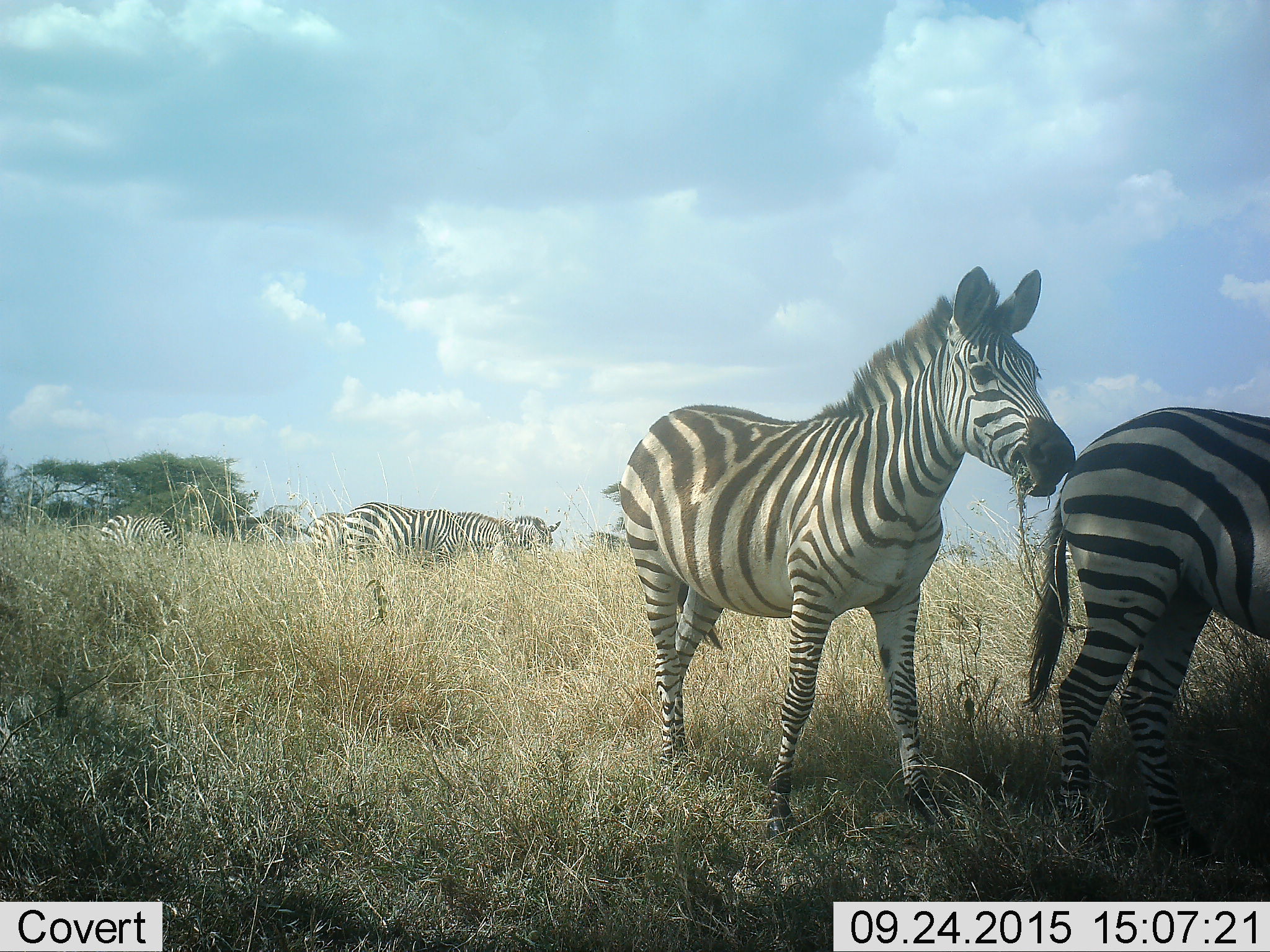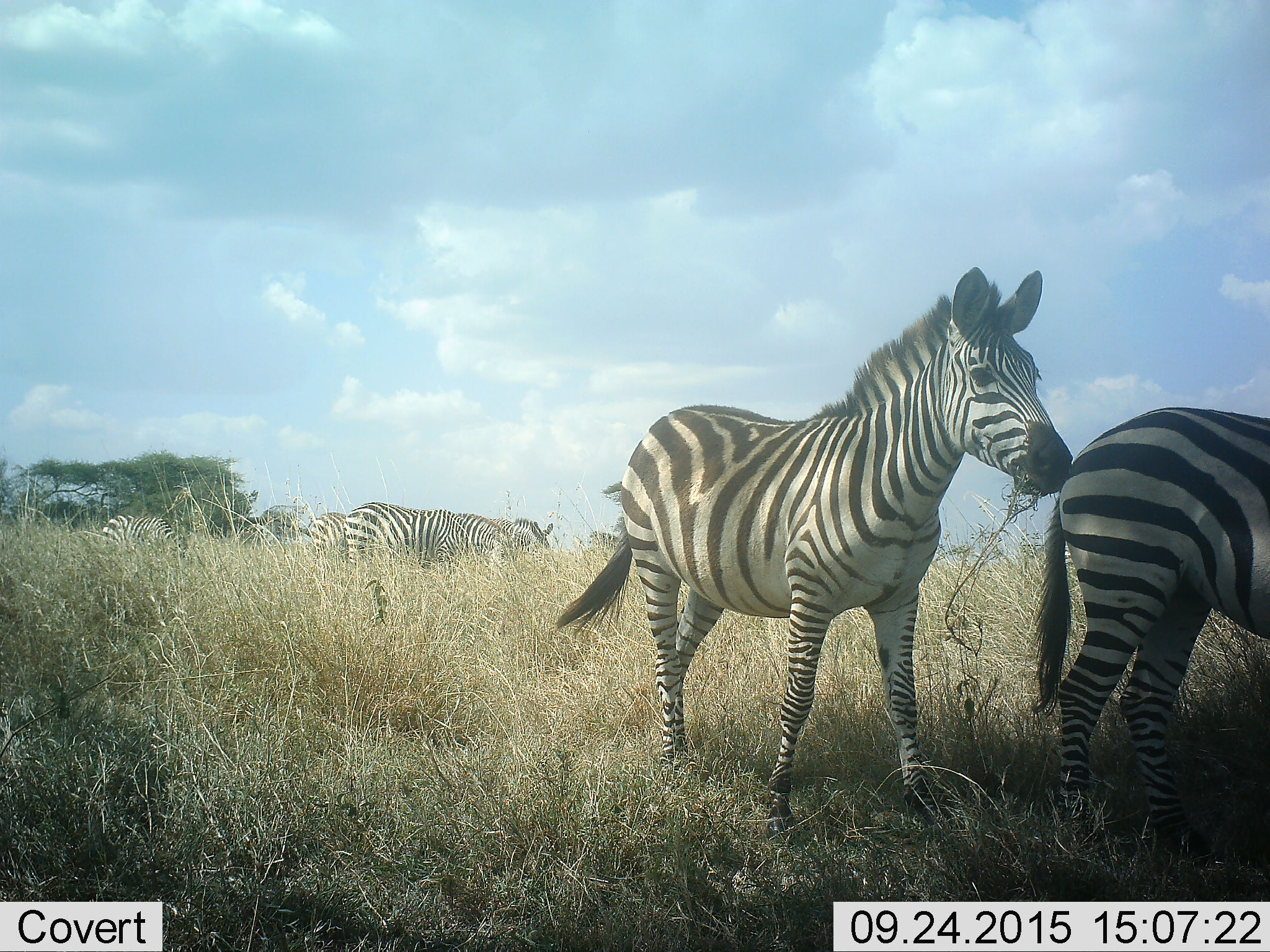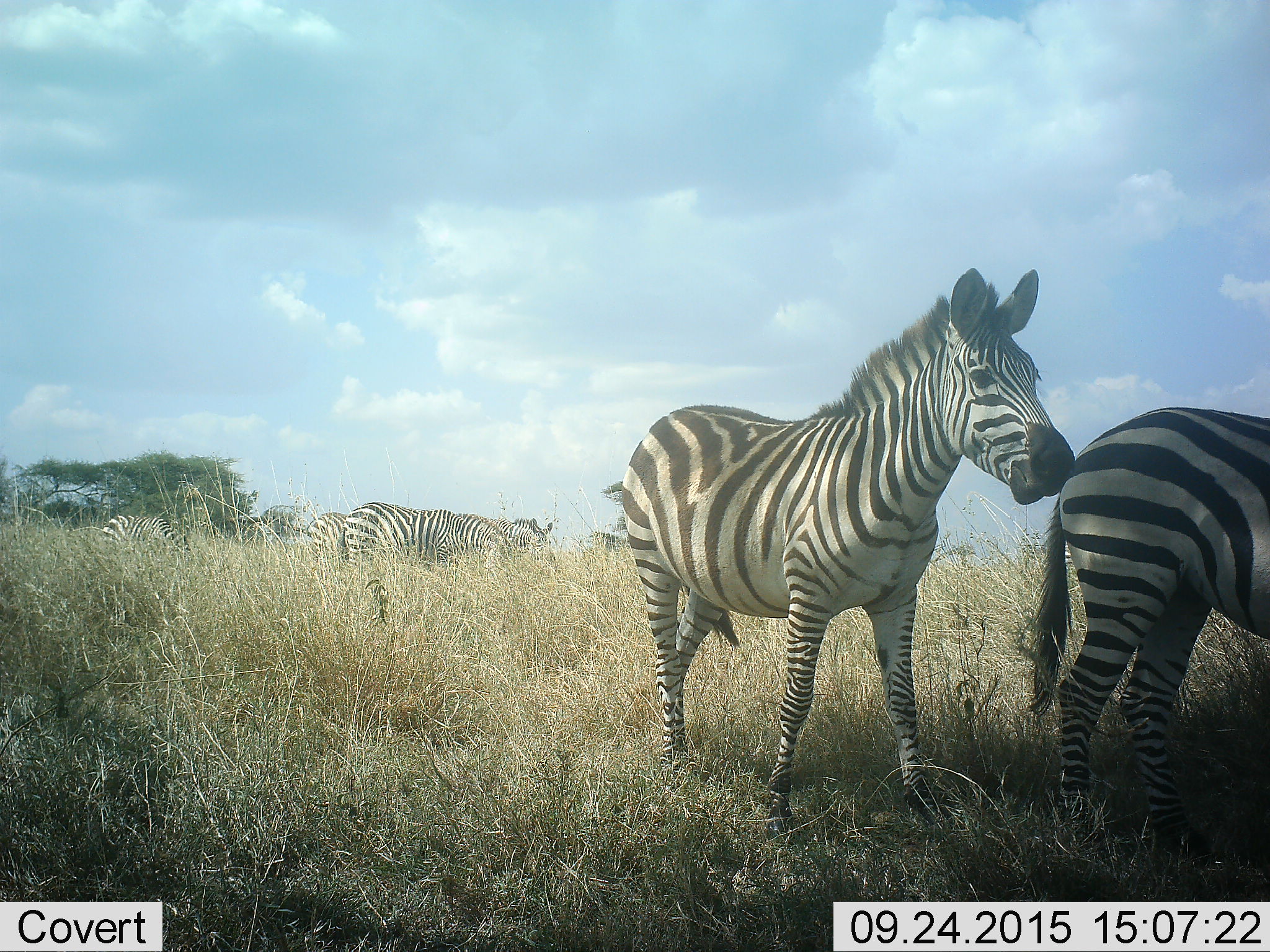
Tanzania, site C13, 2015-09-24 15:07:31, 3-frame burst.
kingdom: Animalia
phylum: Chordata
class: Mammalia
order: Perissodactyla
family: Equidae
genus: Equus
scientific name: Equus quagga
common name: plains zebra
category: zebra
Zebra (plains zebra) (Equus quagga), count 6. Behavior (volunteer vote fractions): standing 76%, resting 0%, moving 24%, interacting 0%. Young present (vote fraction): 0%. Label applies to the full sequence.